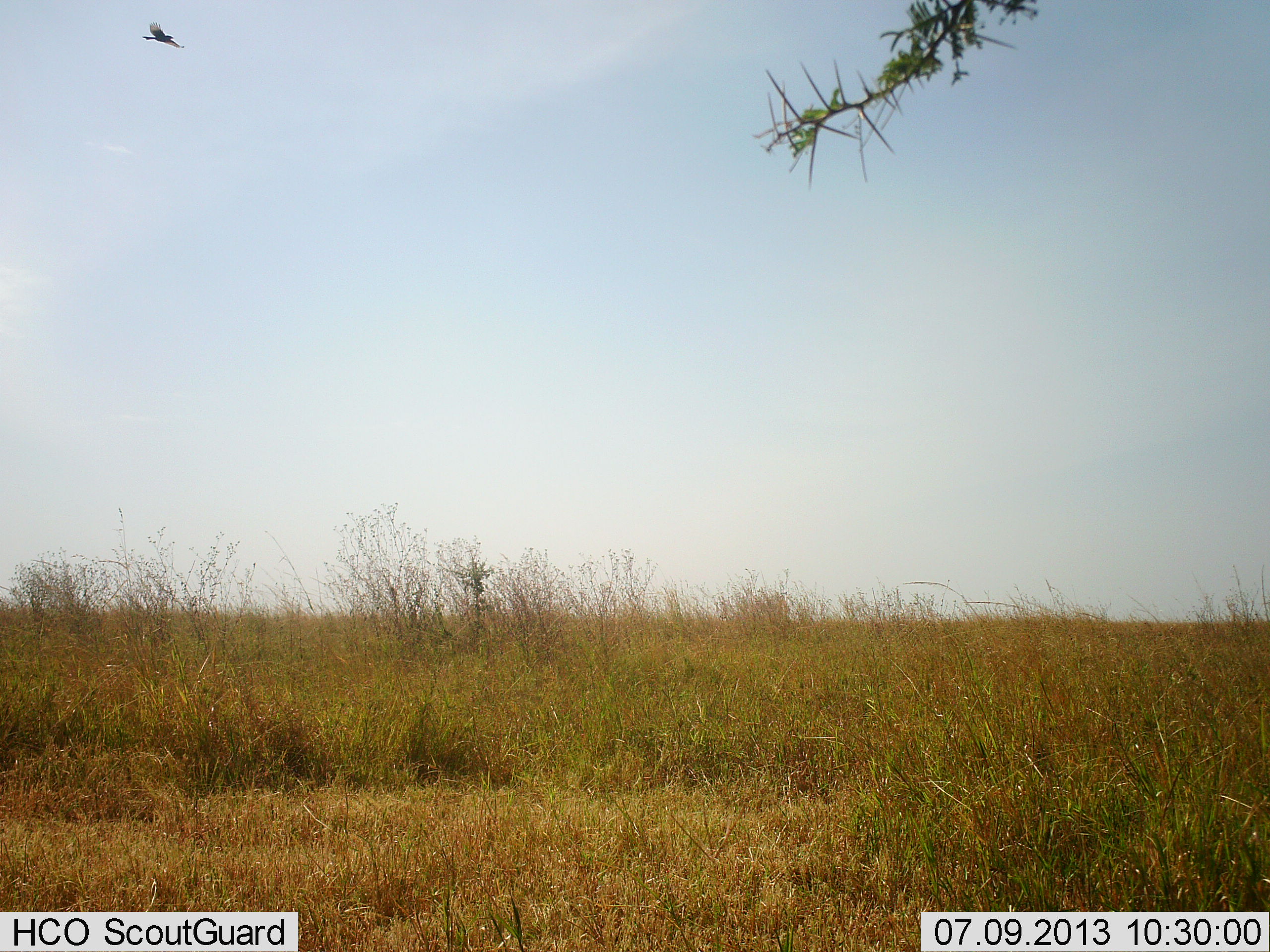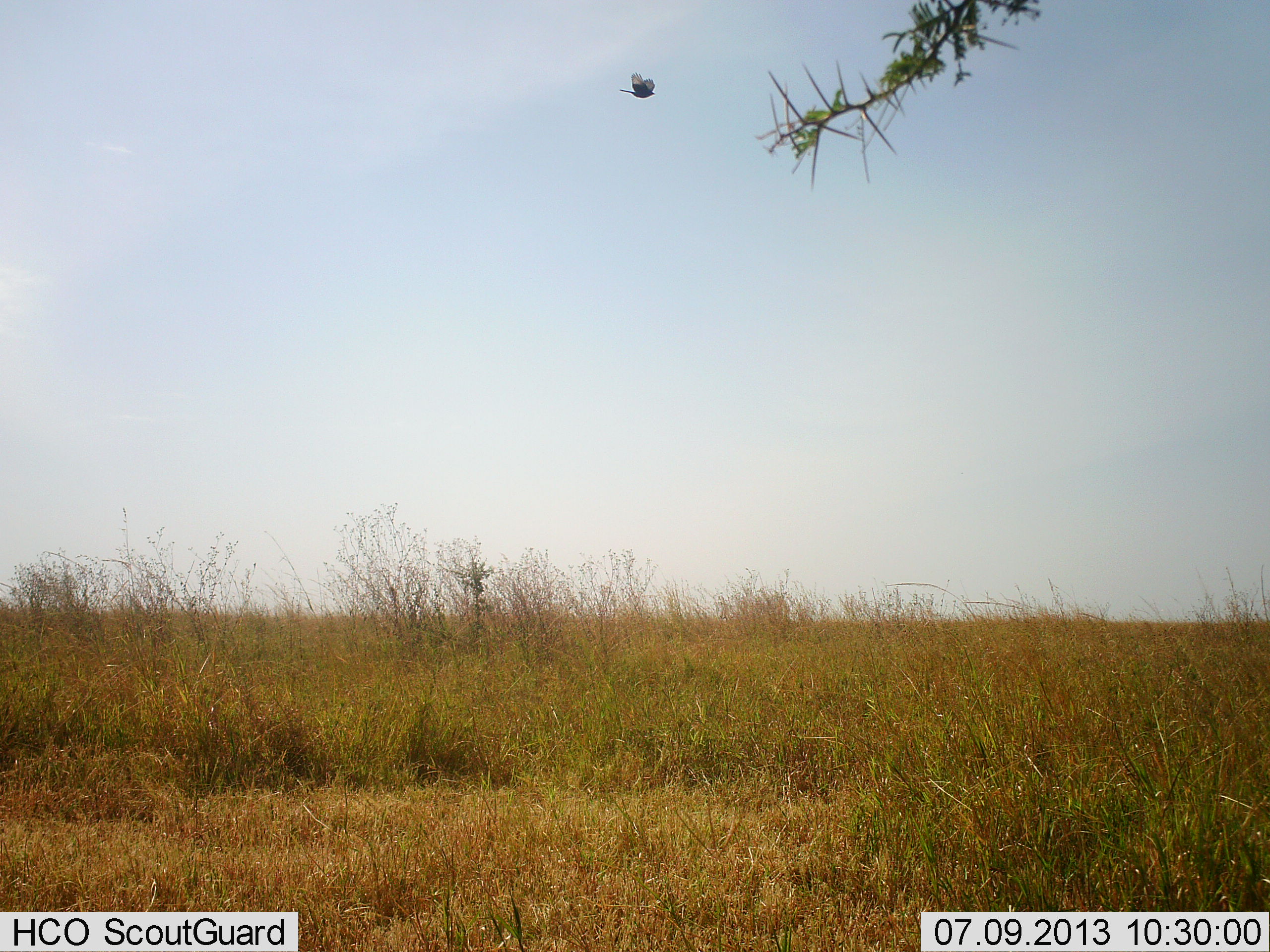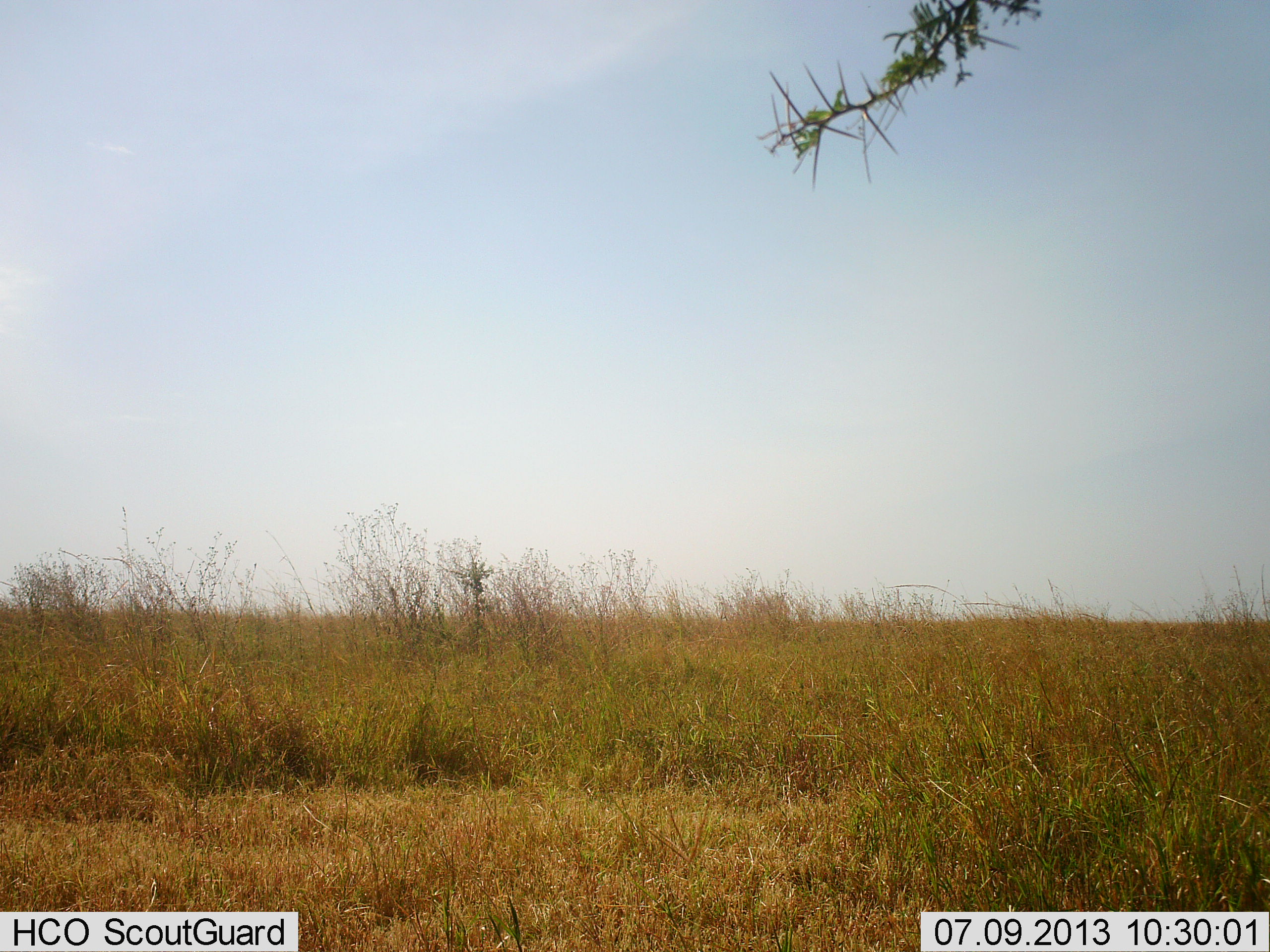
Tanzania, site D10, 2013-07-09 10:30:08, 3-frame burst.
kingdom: Animalia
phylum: Chordata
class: Aves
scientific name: Aves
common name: bird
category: otherbird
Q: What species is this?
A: Otherbird (bird) (Aves).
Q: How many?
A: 1.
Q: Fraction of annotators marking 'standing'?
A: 0%.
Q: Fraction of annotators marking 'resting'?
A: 0%.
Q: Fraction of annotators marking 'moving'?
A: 95%.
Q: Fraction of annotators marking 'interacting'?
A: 5%.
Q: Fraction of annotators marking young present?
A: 0%.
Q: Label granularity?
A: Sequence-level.